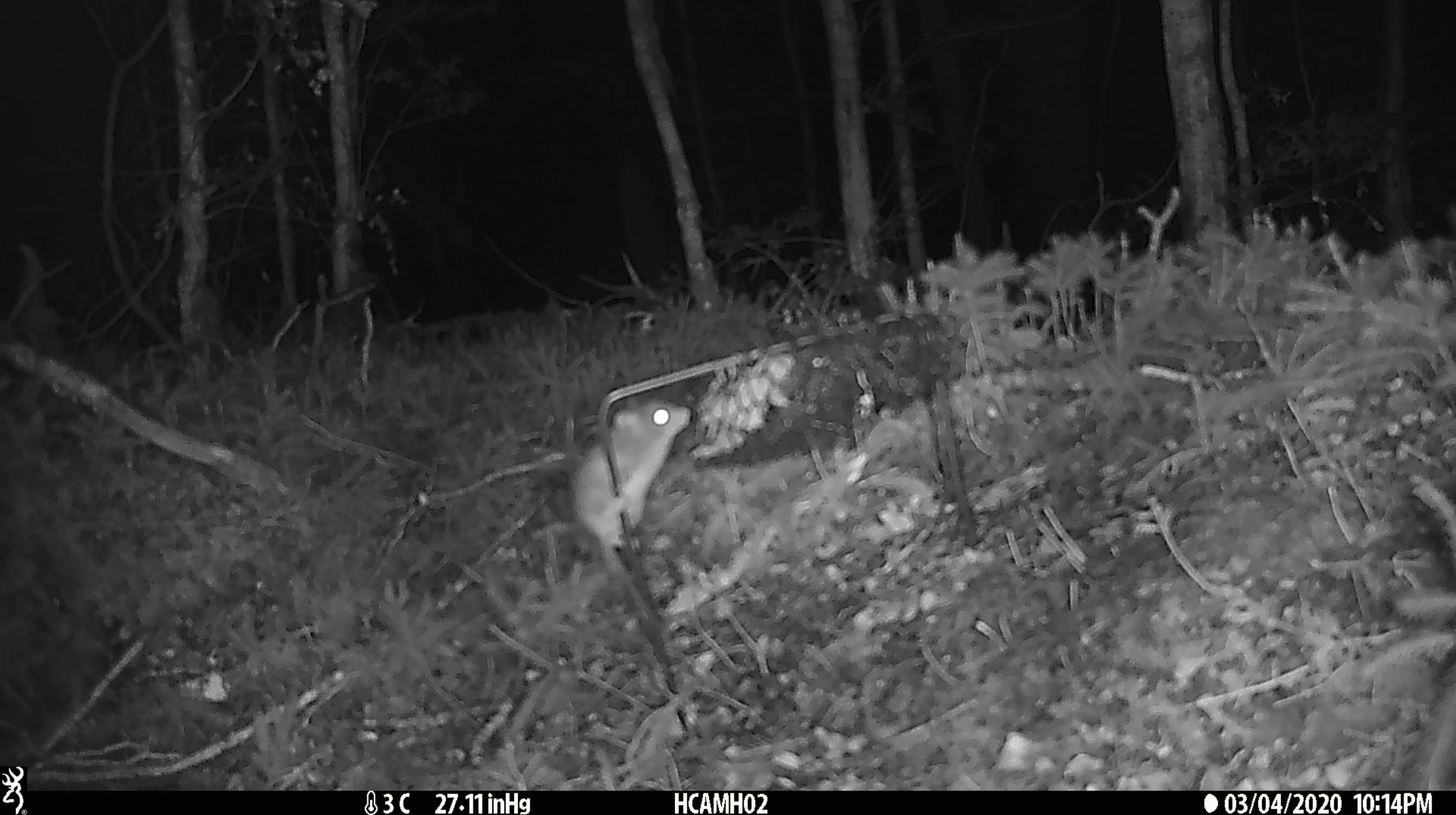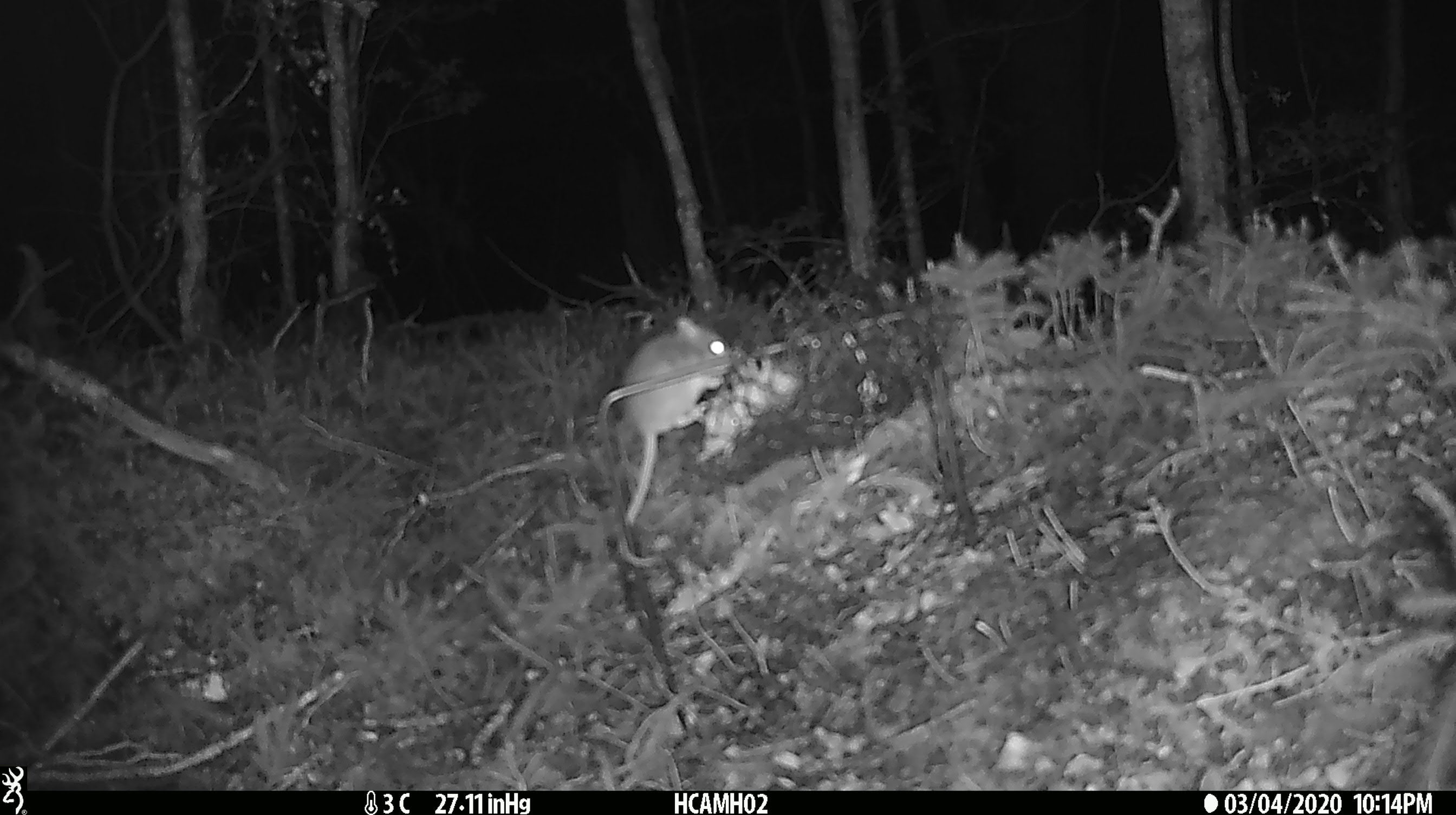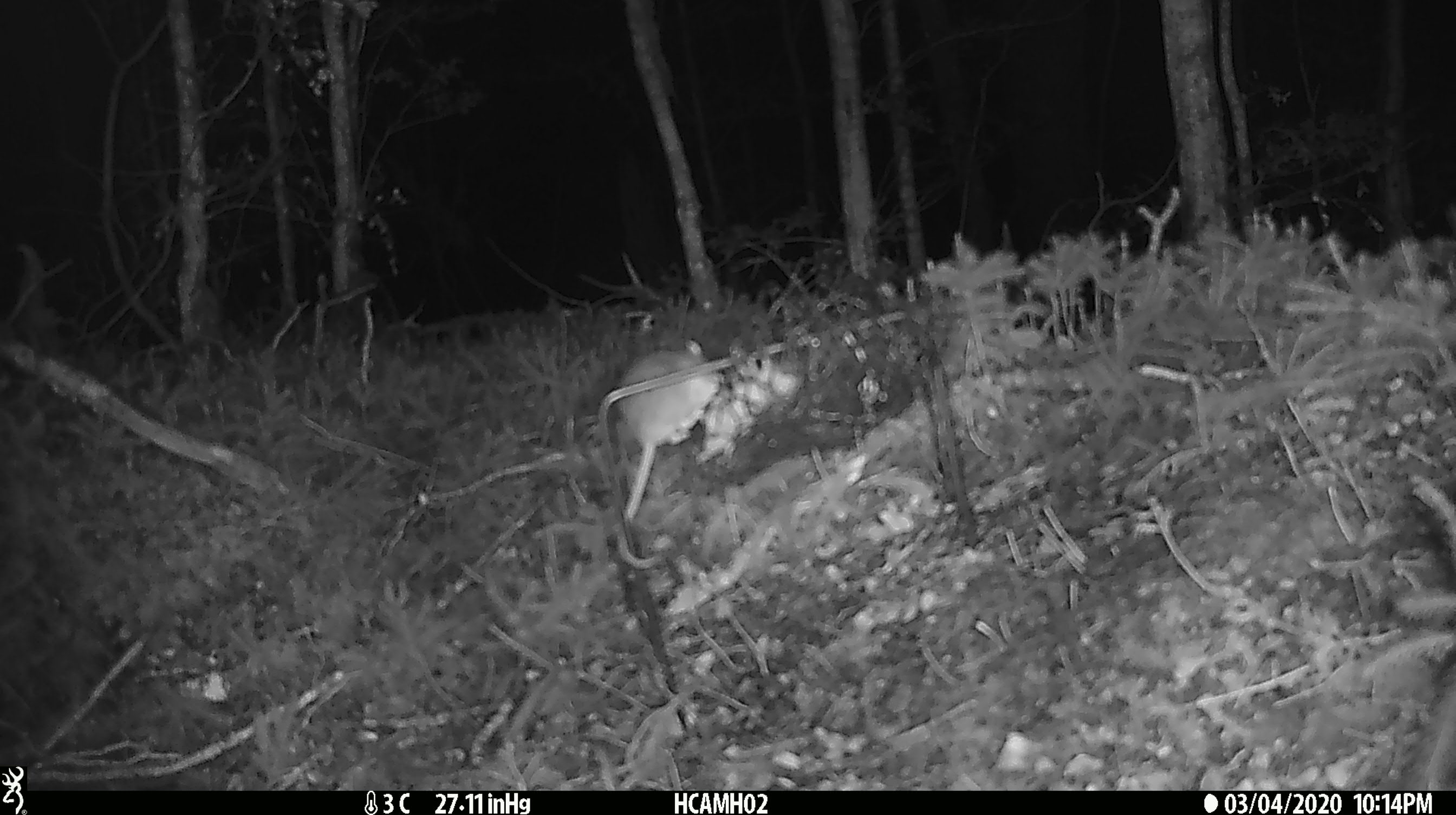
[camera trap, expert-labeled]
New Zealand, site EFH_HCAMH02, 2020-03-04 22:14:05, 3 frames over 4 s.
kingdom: Animalia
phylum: Chordata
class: Mammalia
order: Rodentia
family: Muridae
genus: Mus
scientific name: Mus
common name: mouse